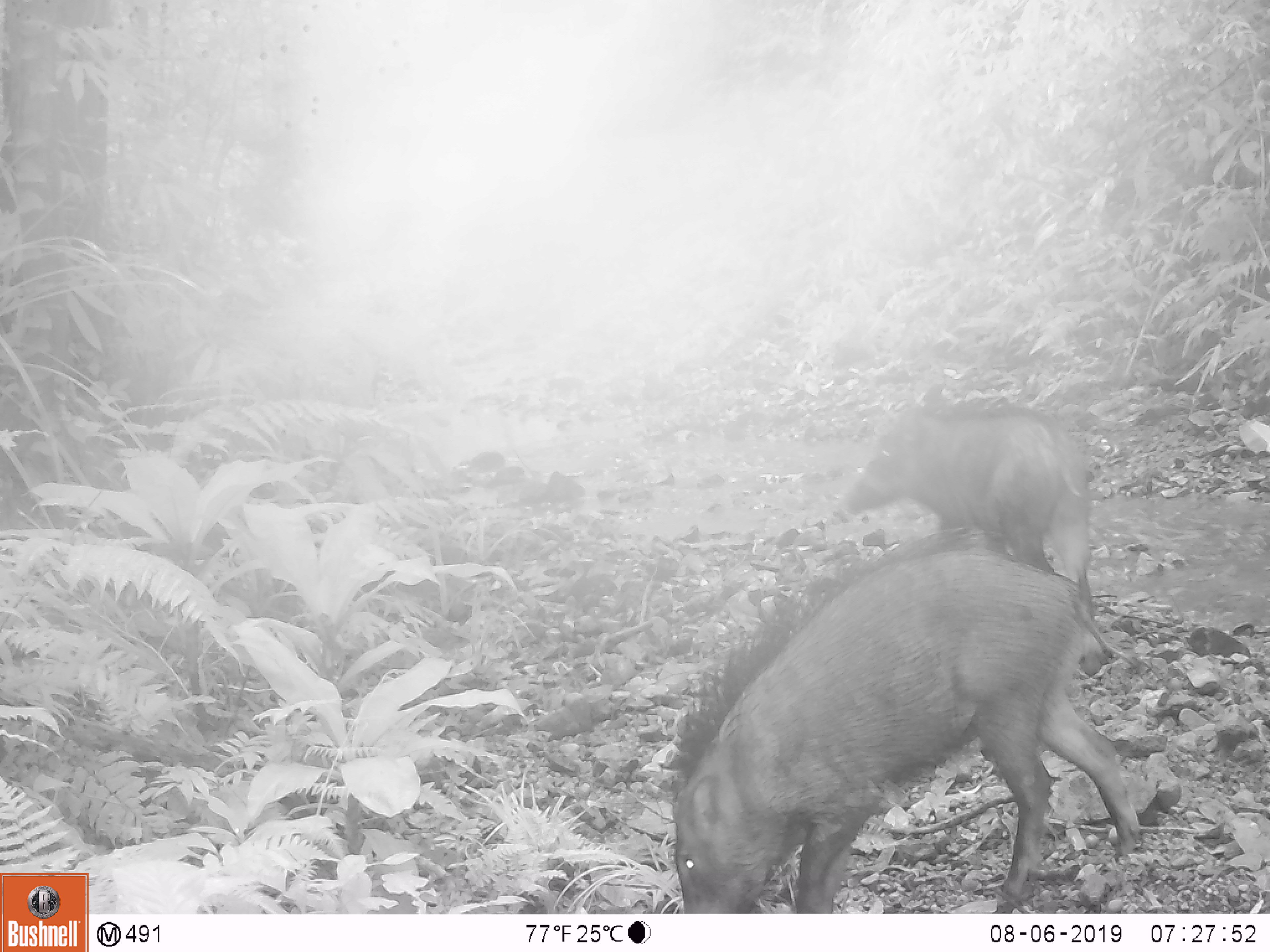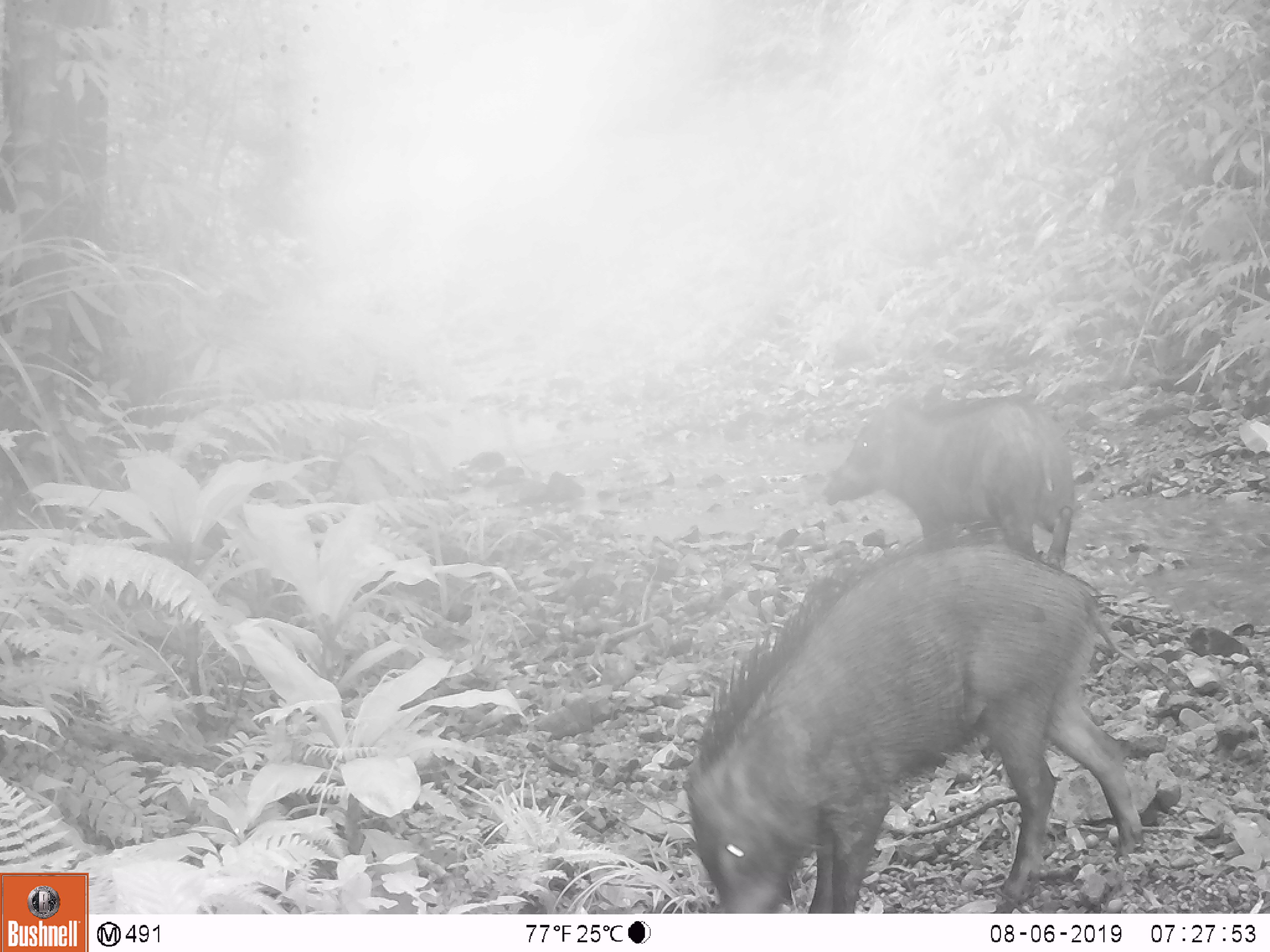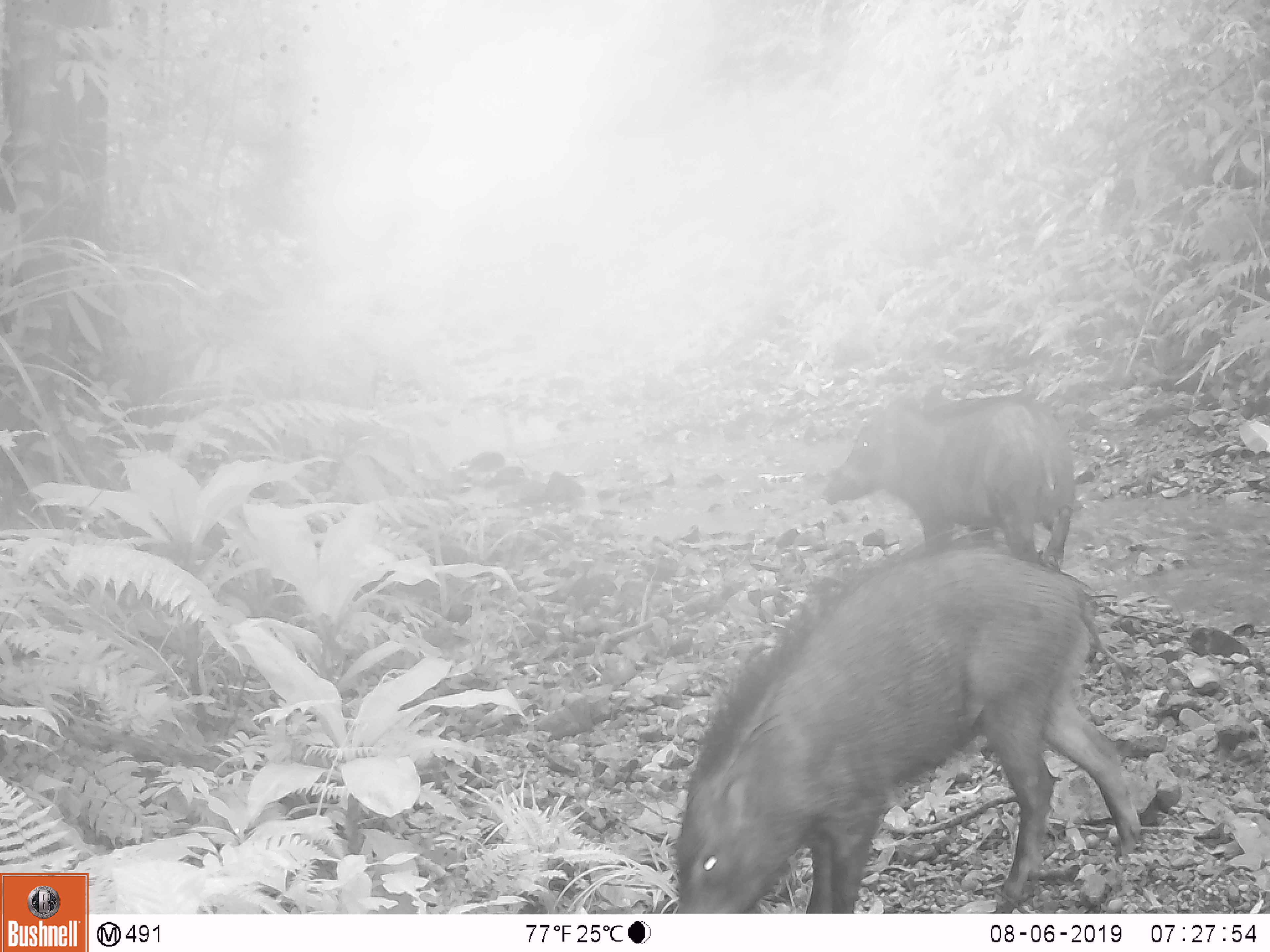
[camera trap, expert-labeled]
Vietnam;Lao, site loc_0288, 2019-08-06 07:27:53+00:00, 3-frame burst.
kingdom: Animalia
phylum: Chordata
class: Mammalia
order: Artiodactyla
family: Suidae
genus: Sus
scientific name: Sus scrofa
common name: eurasian wild pig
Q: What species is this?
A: Eurasian wild pig (Sus scrofa).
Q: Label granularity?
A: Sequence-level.